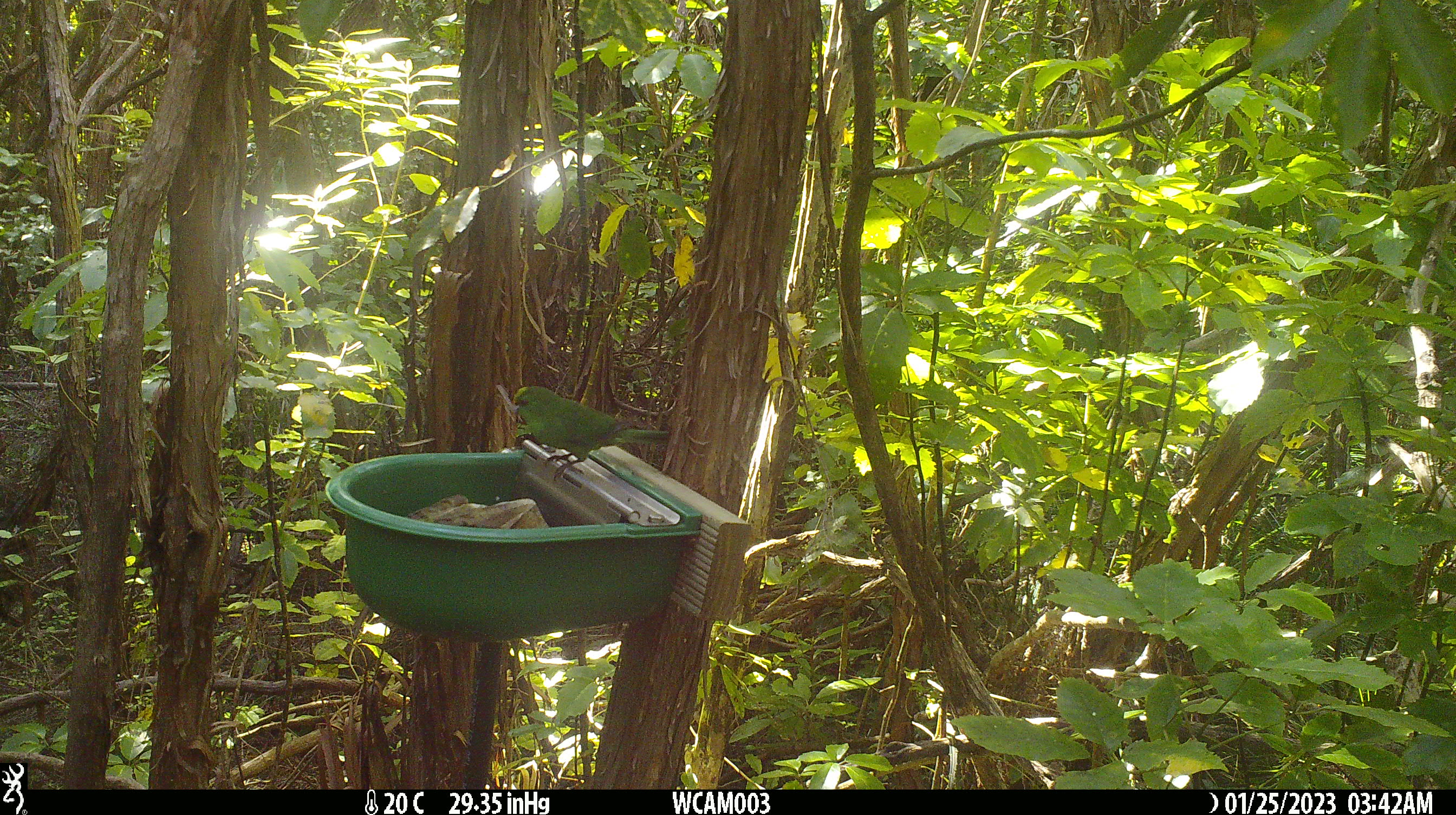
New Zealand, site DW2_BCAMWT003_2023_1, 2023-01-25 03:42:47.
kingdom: Animalia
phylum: Chordata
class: Aves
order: Psittaciformes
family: Psittaculidae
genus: Cyanoramphus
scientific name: Cyanoramphus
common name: parakeet